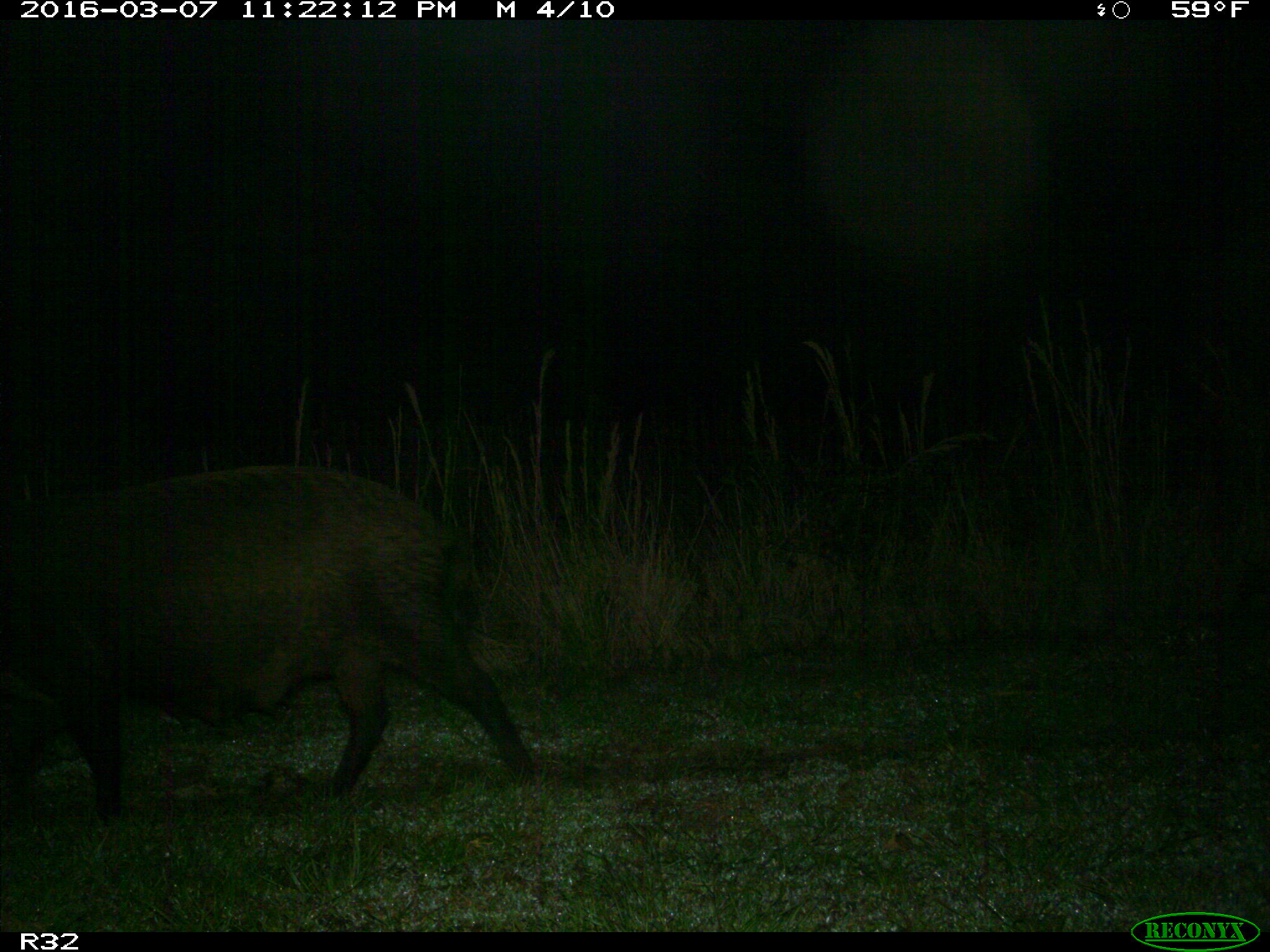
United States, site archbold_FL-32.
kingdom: Animalia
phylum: Chordata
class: Mammalia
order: Artiodactyla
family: Suidae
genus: Sus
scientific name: Sus scrofa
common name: wild boar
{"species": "Sus scrofa (wild boar)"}